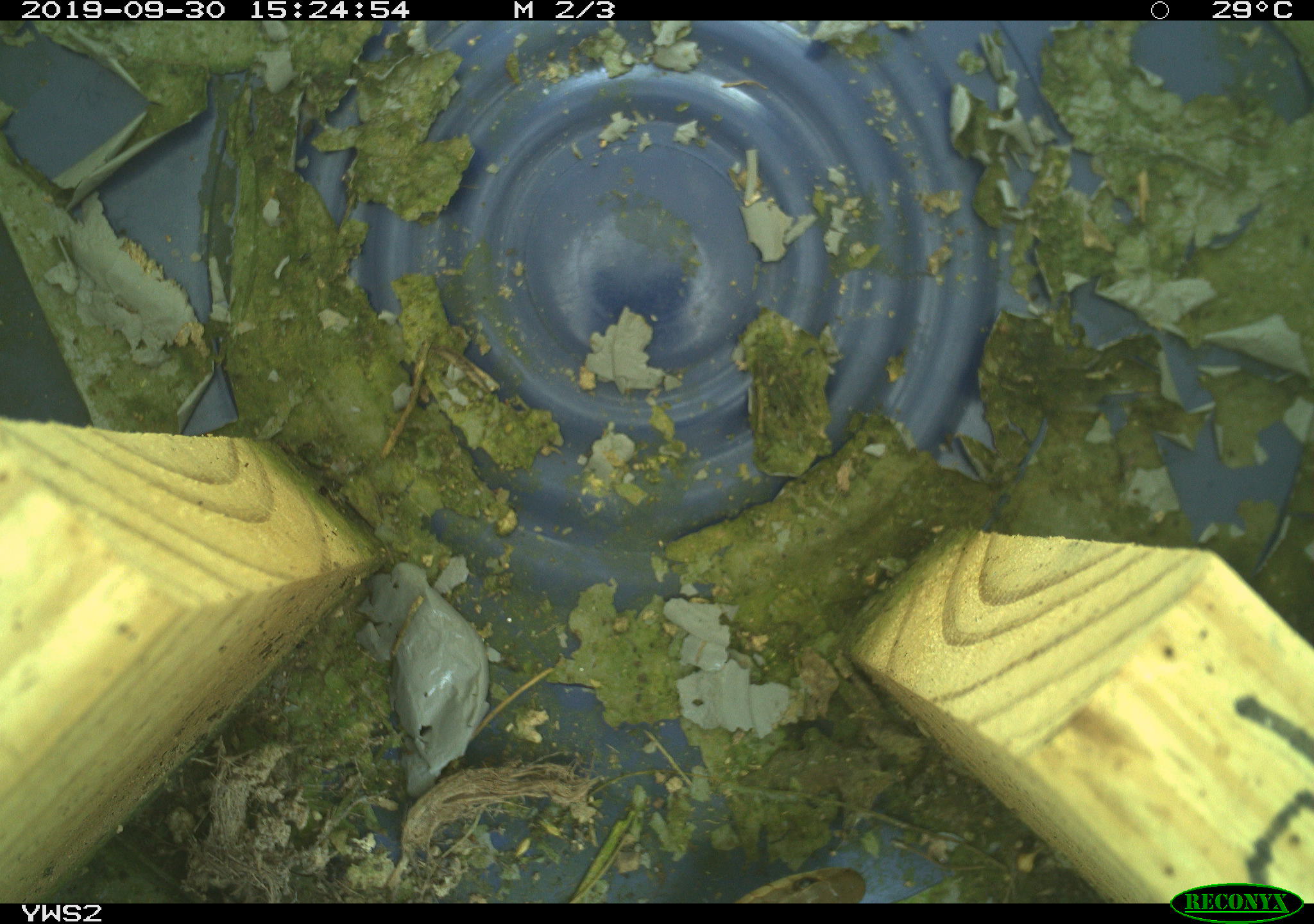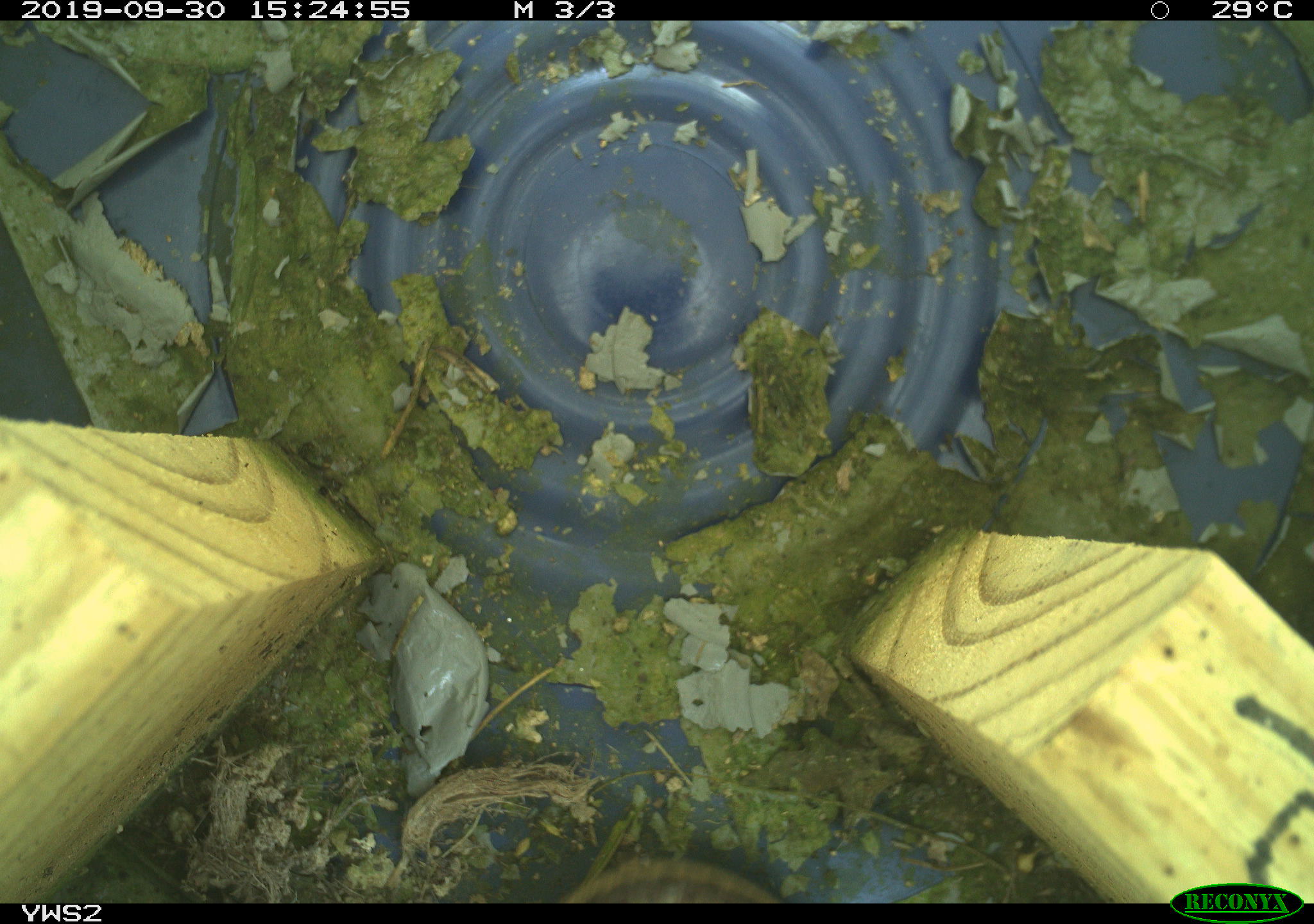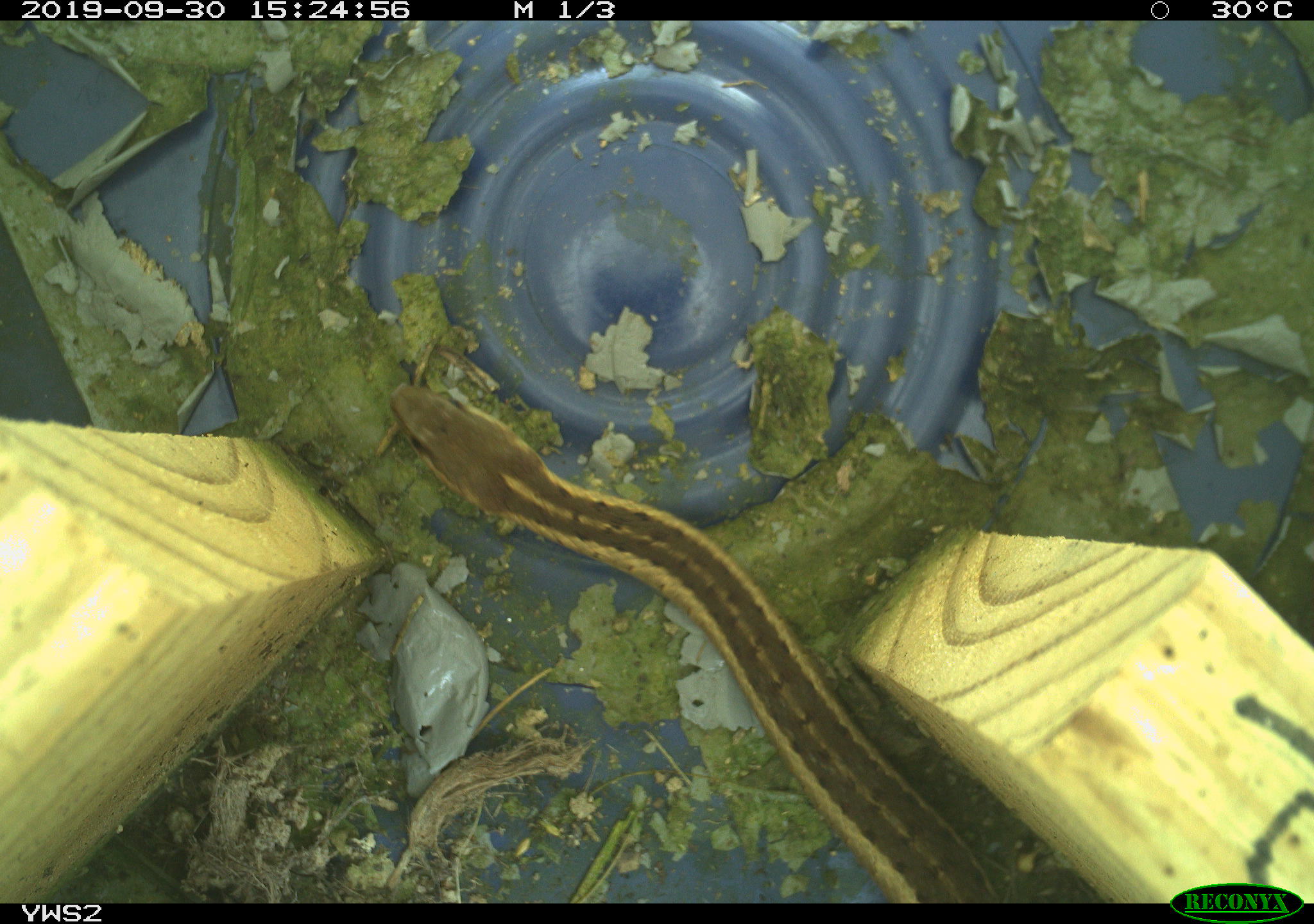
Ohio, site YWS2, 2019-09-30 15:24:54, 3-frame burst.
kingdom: Animalia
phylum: Chordata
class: Reptilia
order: Squamata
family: Colubridae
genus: Thamnophis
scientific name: Thamnophis sirtalis sirtalis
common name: eastern gartersnake